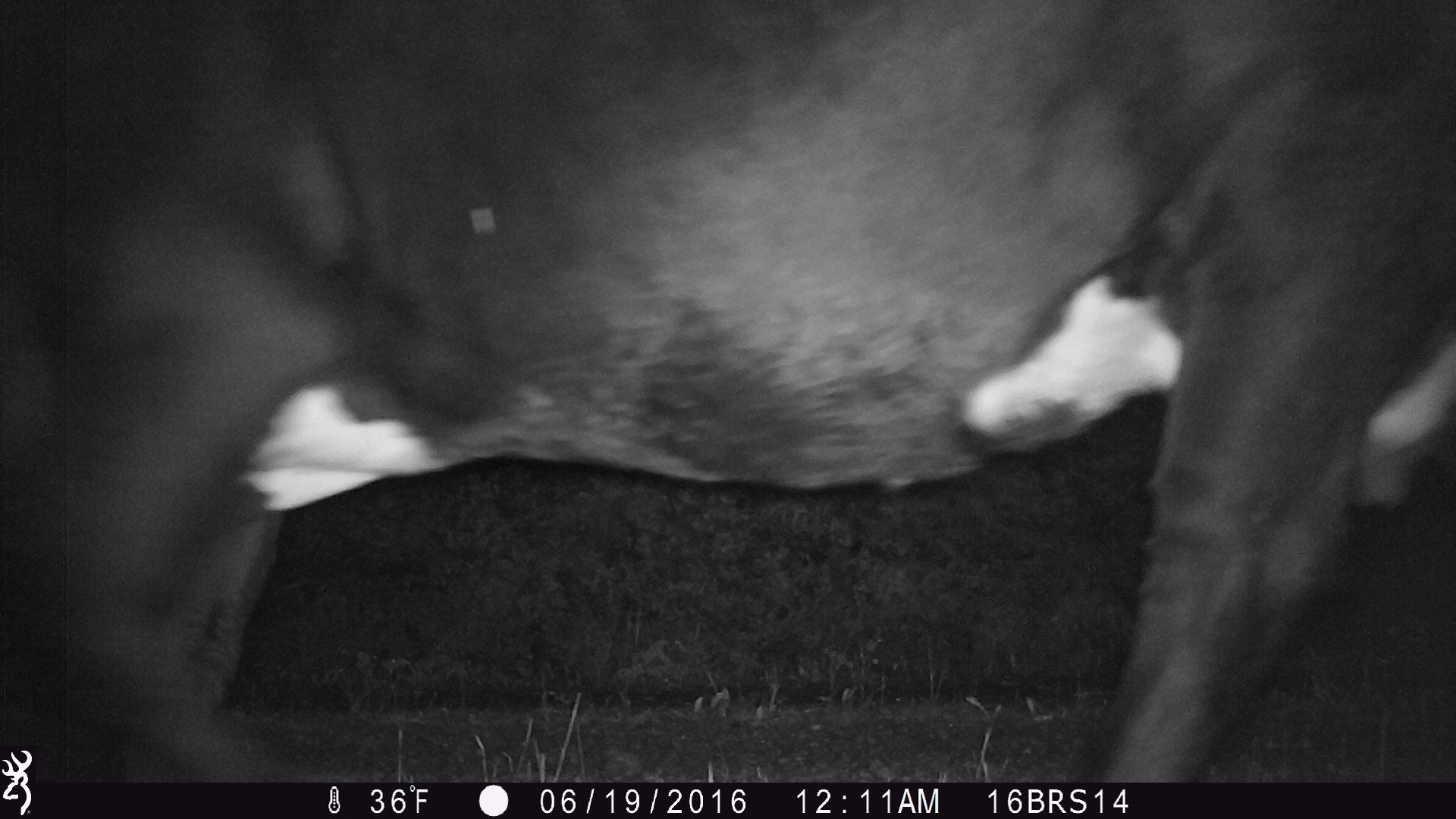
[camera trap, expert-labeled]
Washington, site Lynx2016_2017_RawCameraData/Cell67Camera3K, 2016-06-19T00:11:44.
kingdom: Animalia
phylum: Chordata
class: Mammalia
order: Artiodactyla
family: Bovidae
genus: Bos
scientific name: Bos taurus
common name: domestic cattle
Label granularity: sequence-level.